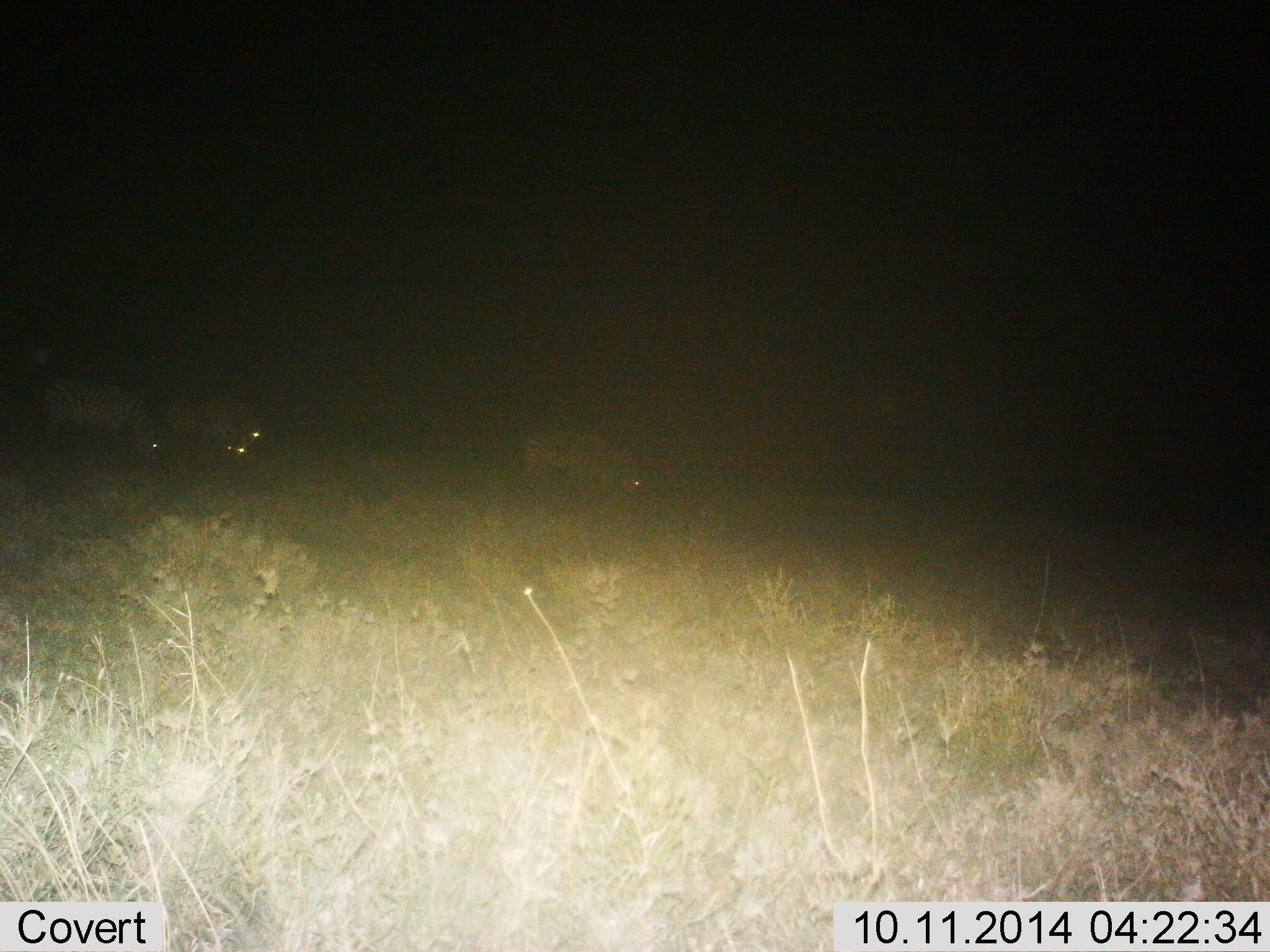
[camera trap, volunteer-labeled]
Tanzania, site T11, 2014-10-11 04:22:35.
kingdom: Animalia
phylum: Chordata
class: Mammalia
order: Perissodactyla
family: Equidae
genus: Equus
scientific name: Equus quagga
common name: plains zebra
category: zebra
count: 4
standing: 20%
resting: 0%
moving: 0%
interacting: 0%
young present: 0%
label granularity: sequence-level